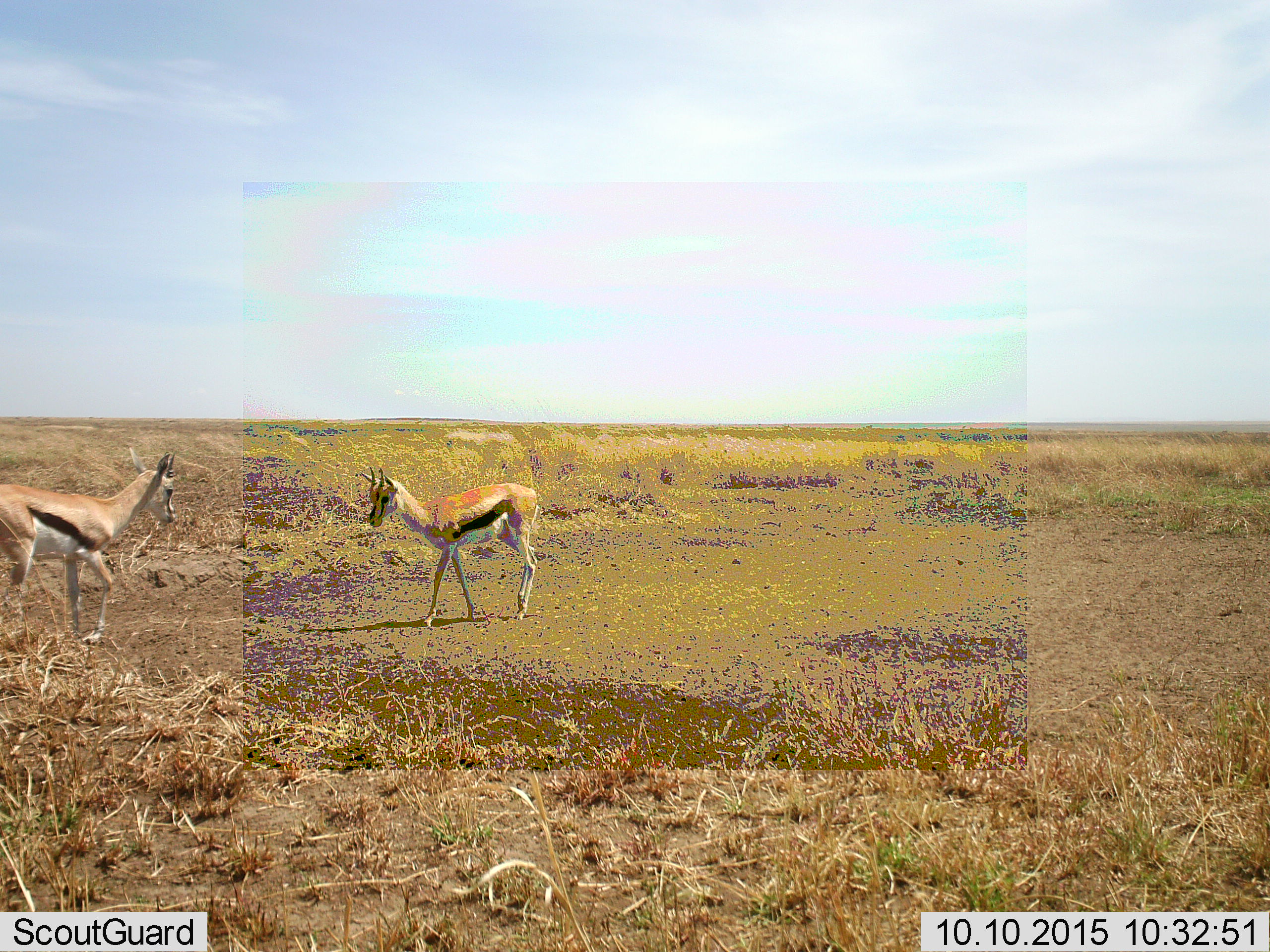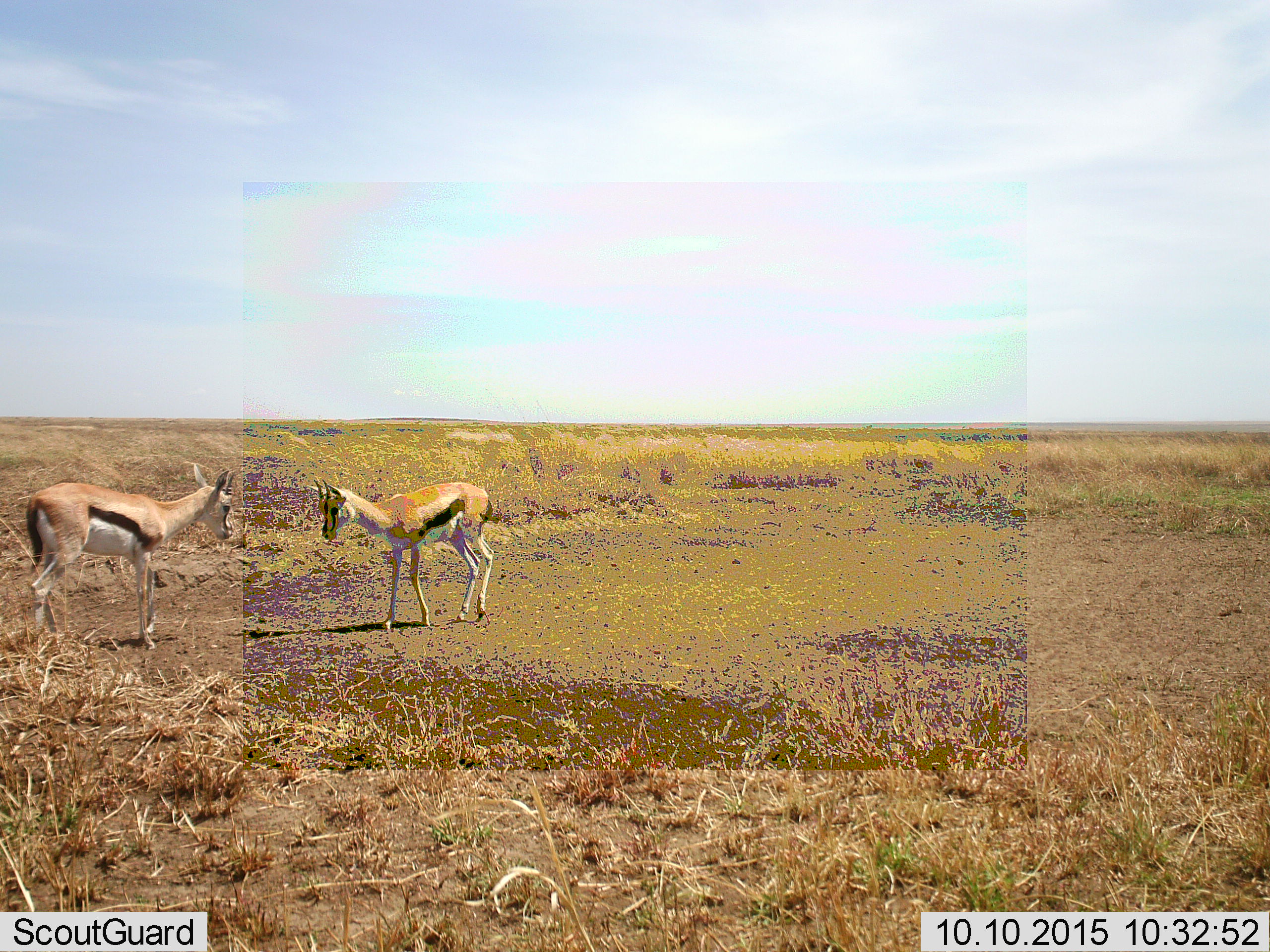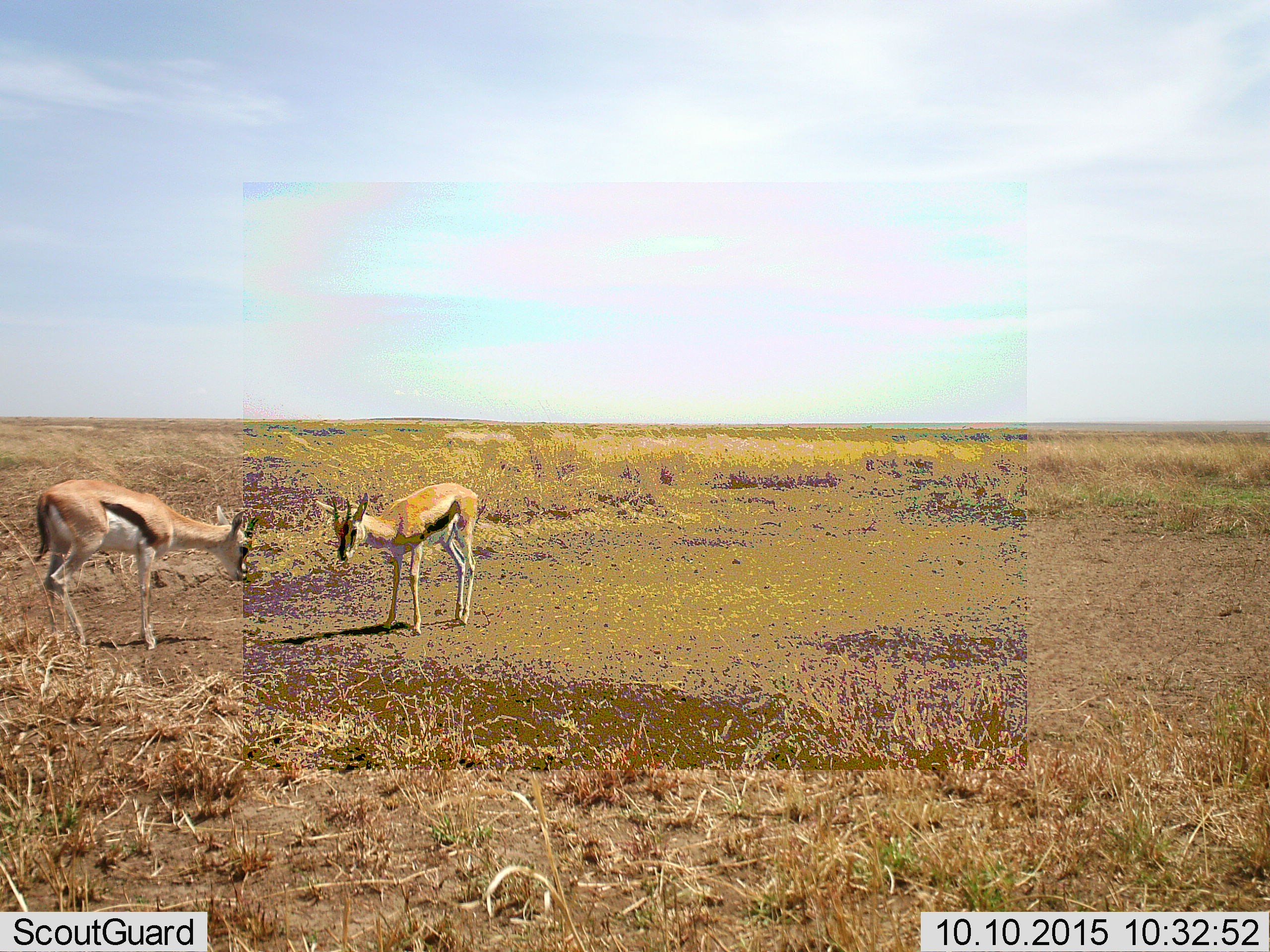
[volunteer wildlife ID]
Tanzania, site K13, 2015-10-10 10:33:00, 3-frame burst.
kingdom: Animalia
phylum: Chordata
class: Mammalia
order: Artiodactyla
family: Bovidae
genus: Eudorcas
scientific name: Eudorcas thomsonii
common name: thomson's gazelle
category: gazellethomsons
Gazellethomsons (thomson's gazelle) (Eudorcas thomsonii), count 2. Behavior (volunteer vote fractions): standing 29%, resting 0%, moving 57%, interacting 29%. Young present (vote fraction): 14%. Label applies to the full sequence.